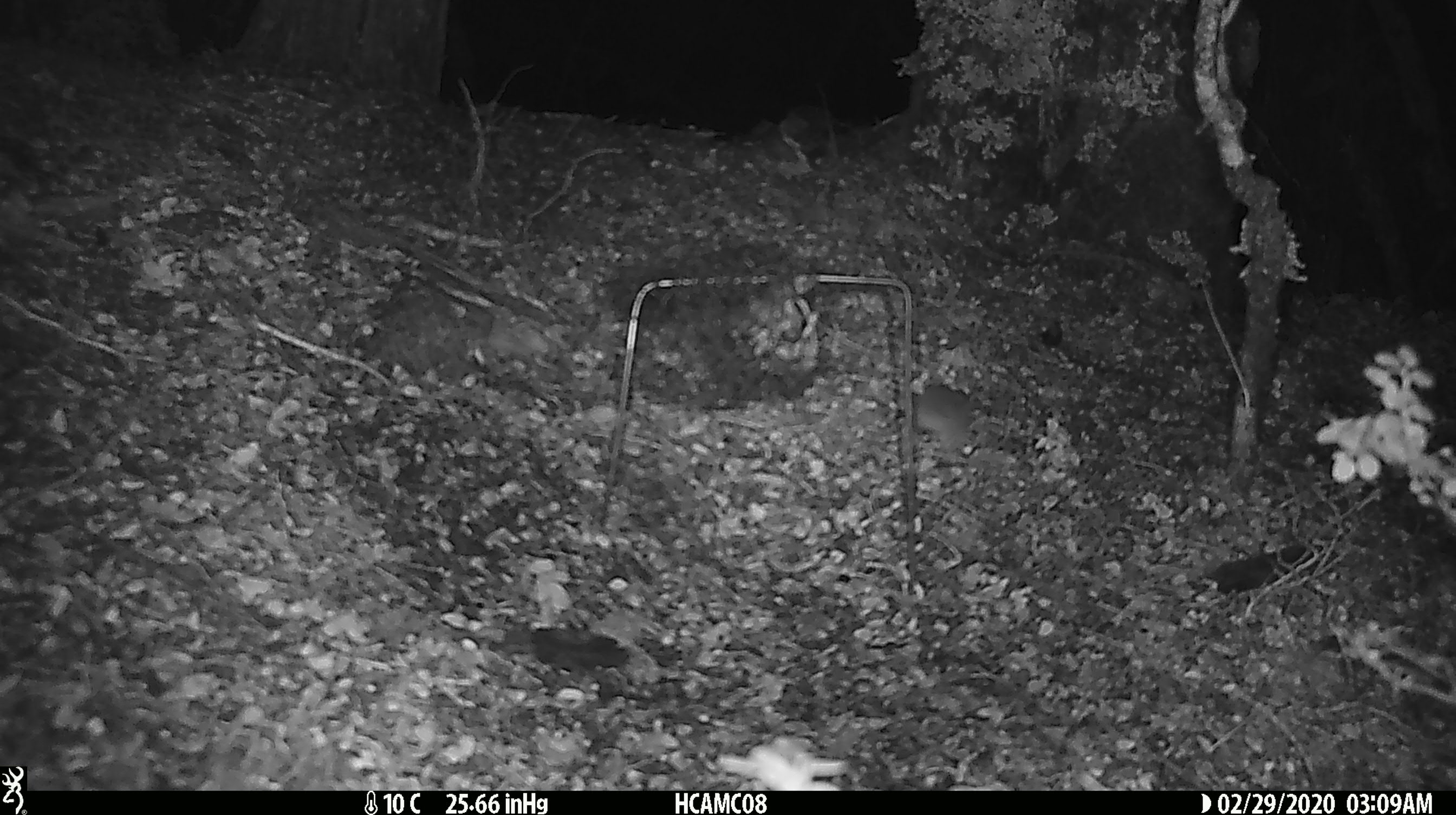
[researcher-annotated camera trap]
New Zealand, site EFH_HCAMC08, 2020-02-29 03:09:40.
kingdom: Animalia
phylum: Chordata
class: Mammalia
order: Rodentia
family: Muridae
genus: Mus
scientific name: Mus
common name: mouse